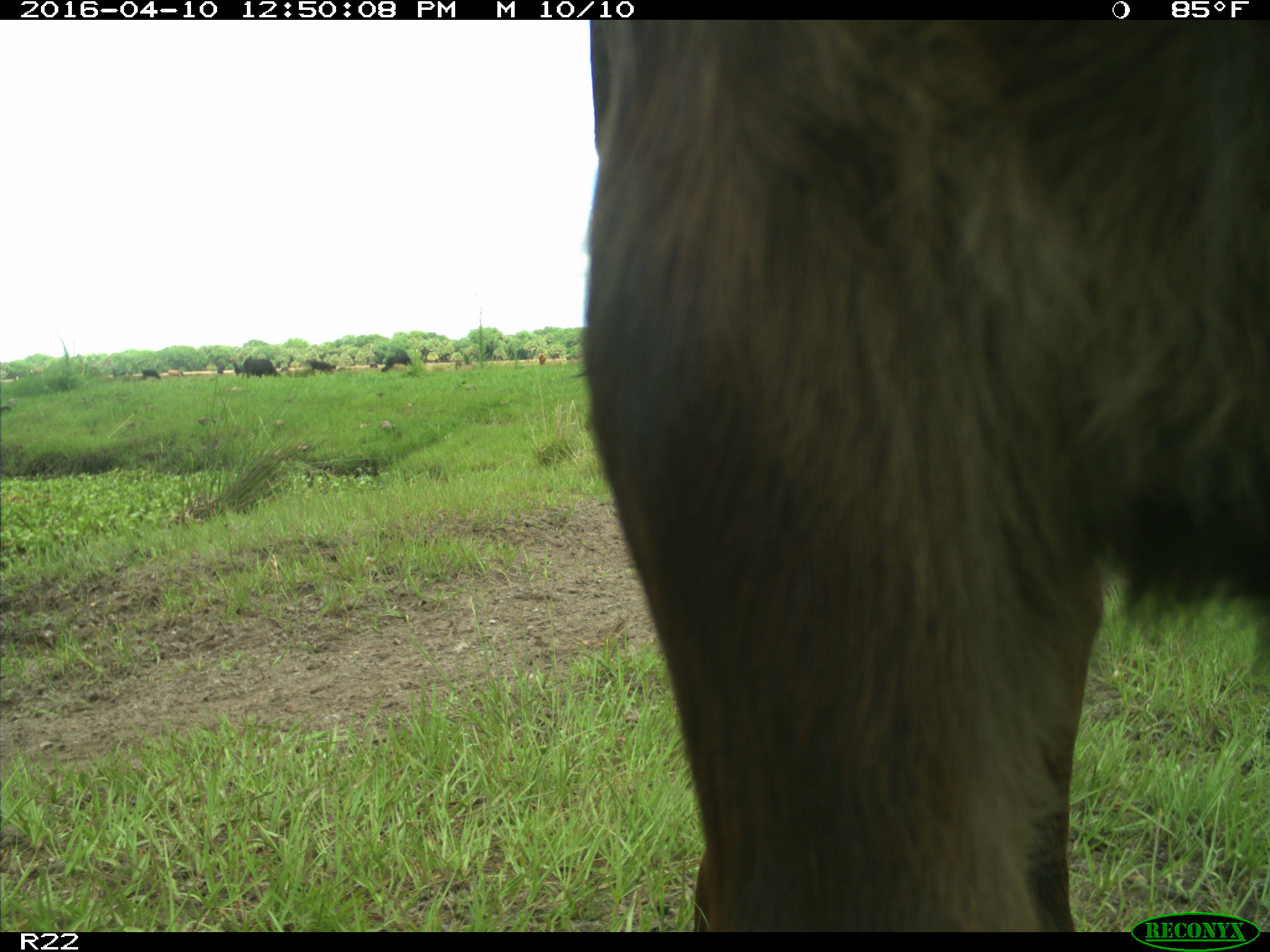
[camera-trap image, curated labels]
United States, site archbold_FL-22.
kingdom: Animalia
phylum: Chordata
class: Mammalia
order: Artiodactyla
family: Bovidae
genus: Bos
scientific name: Bos taurus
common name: domestic cow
Bos taurus (domestic cow).